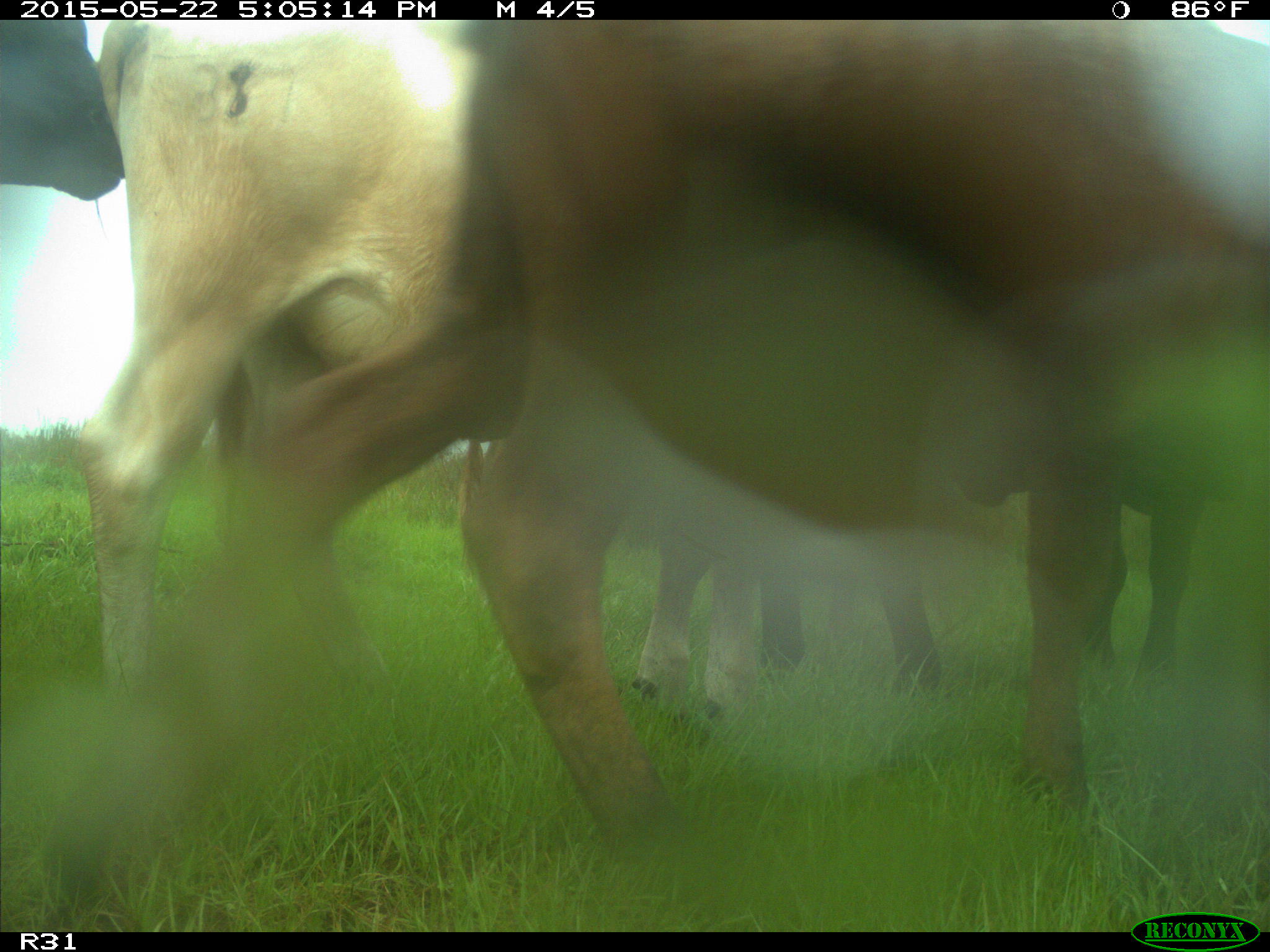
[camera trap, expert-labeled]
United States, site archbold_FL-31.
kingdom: Animalia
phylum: Chordata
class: Mammalia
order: Artiodactyla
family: Bovidae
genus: Bos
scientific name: Bos taurus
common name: domestic cow